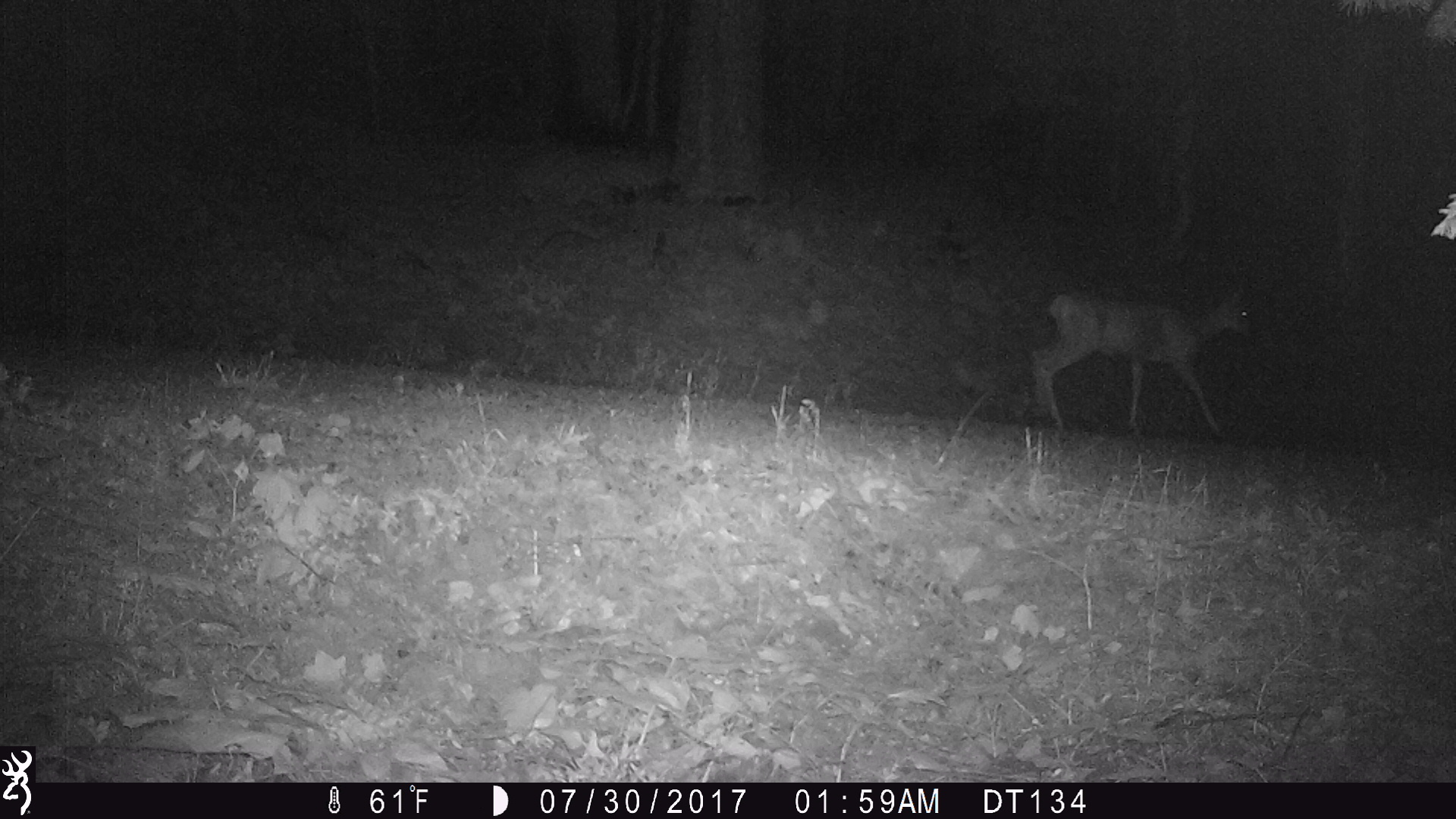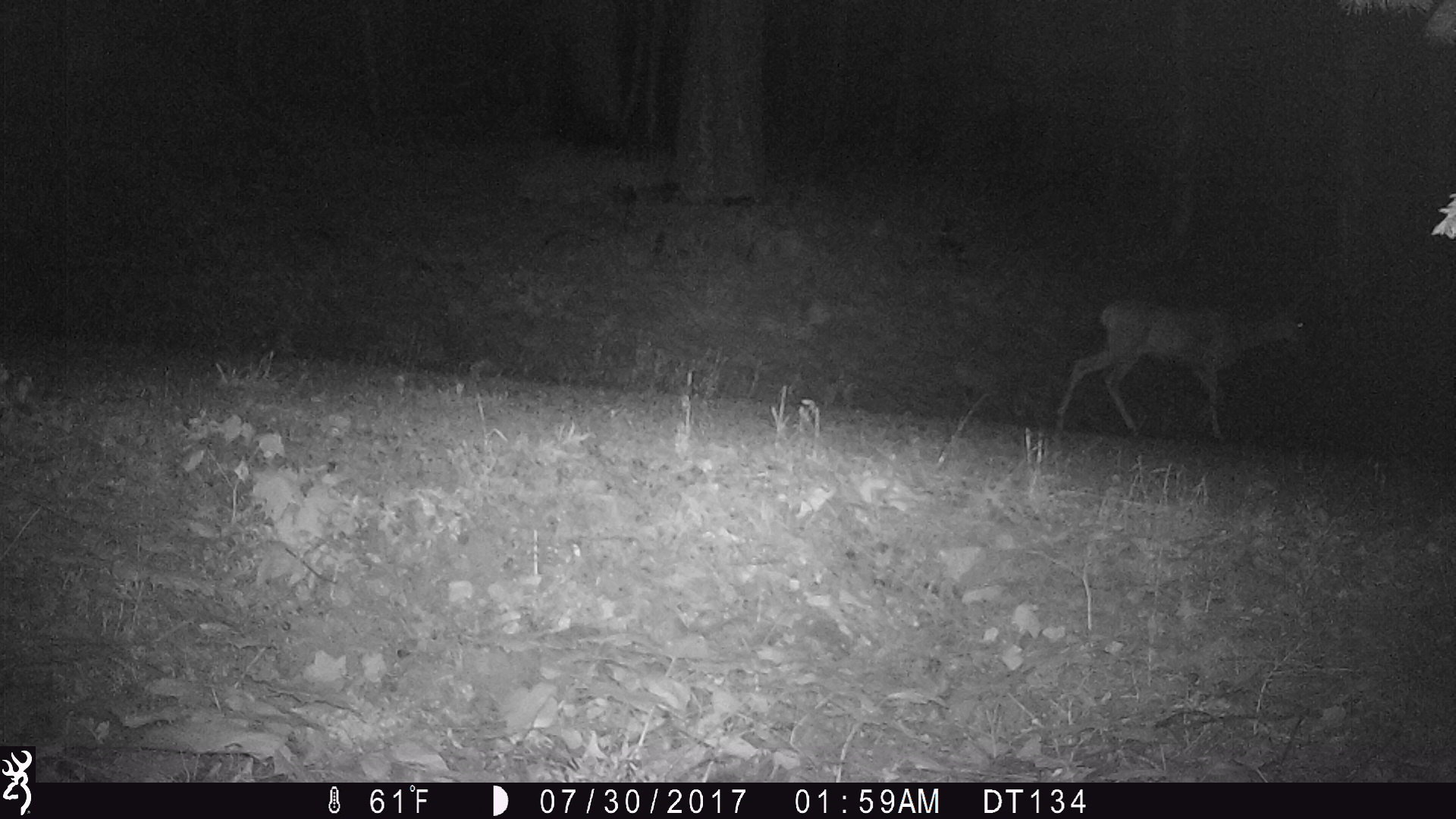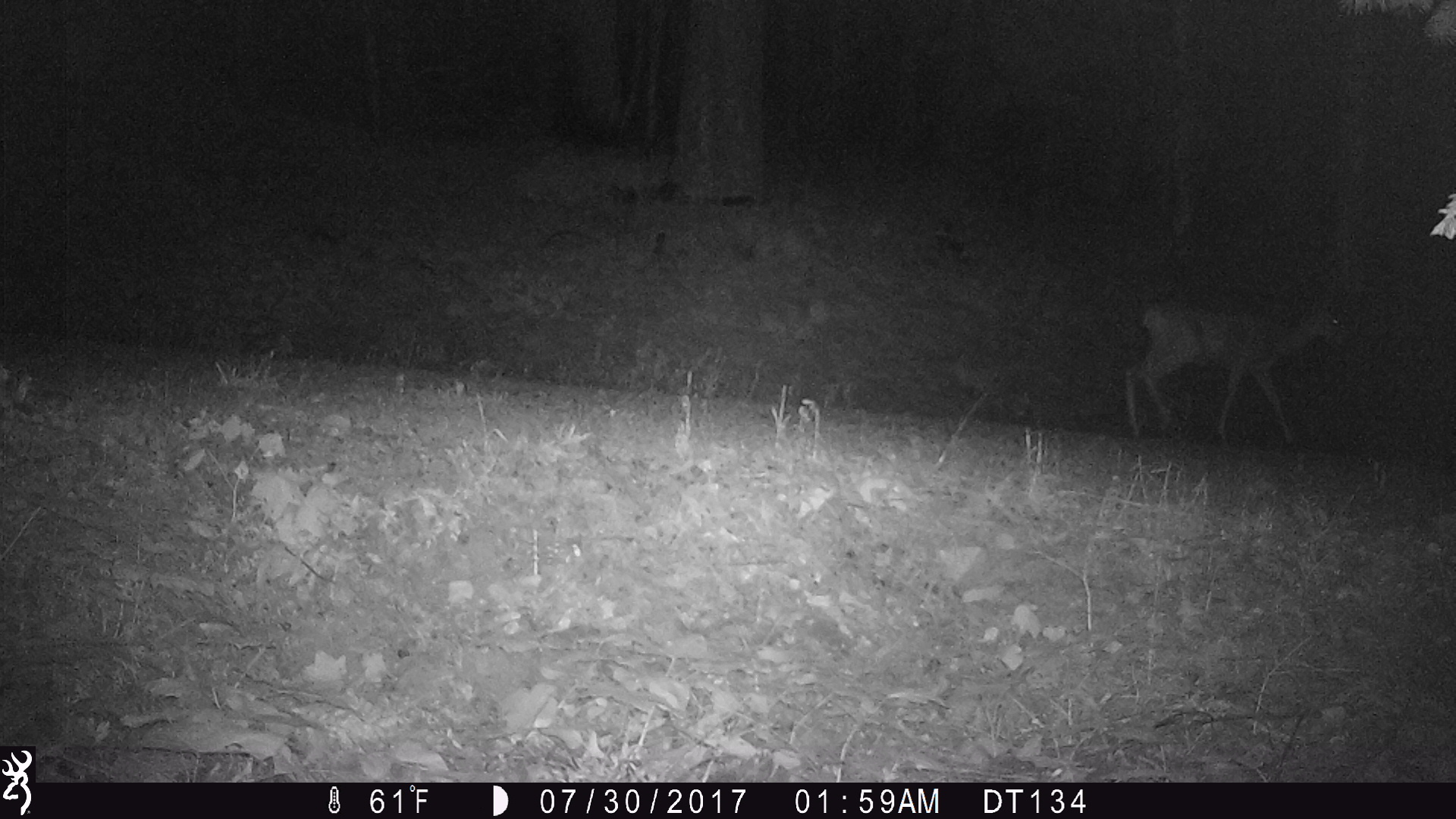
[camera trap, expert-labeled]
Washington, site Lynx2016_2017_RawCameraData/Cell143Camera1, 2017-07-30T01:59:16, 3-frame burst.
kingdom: Animalia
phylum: Chordata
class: Mammalia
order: Artiodactyla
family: Cervidae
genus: Odocoileus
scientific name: Odocoileus hemionus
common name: mule deer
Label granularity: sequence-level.